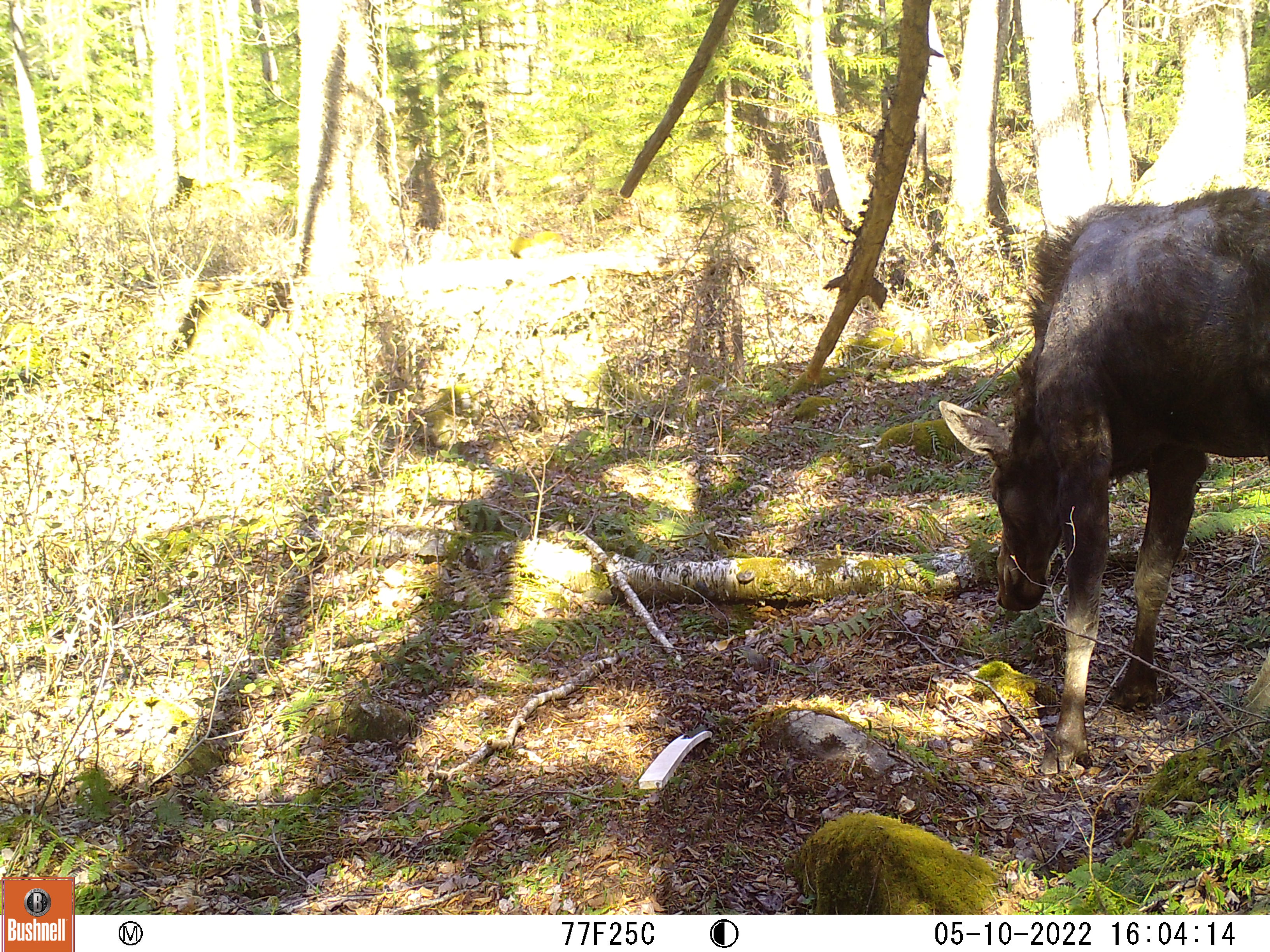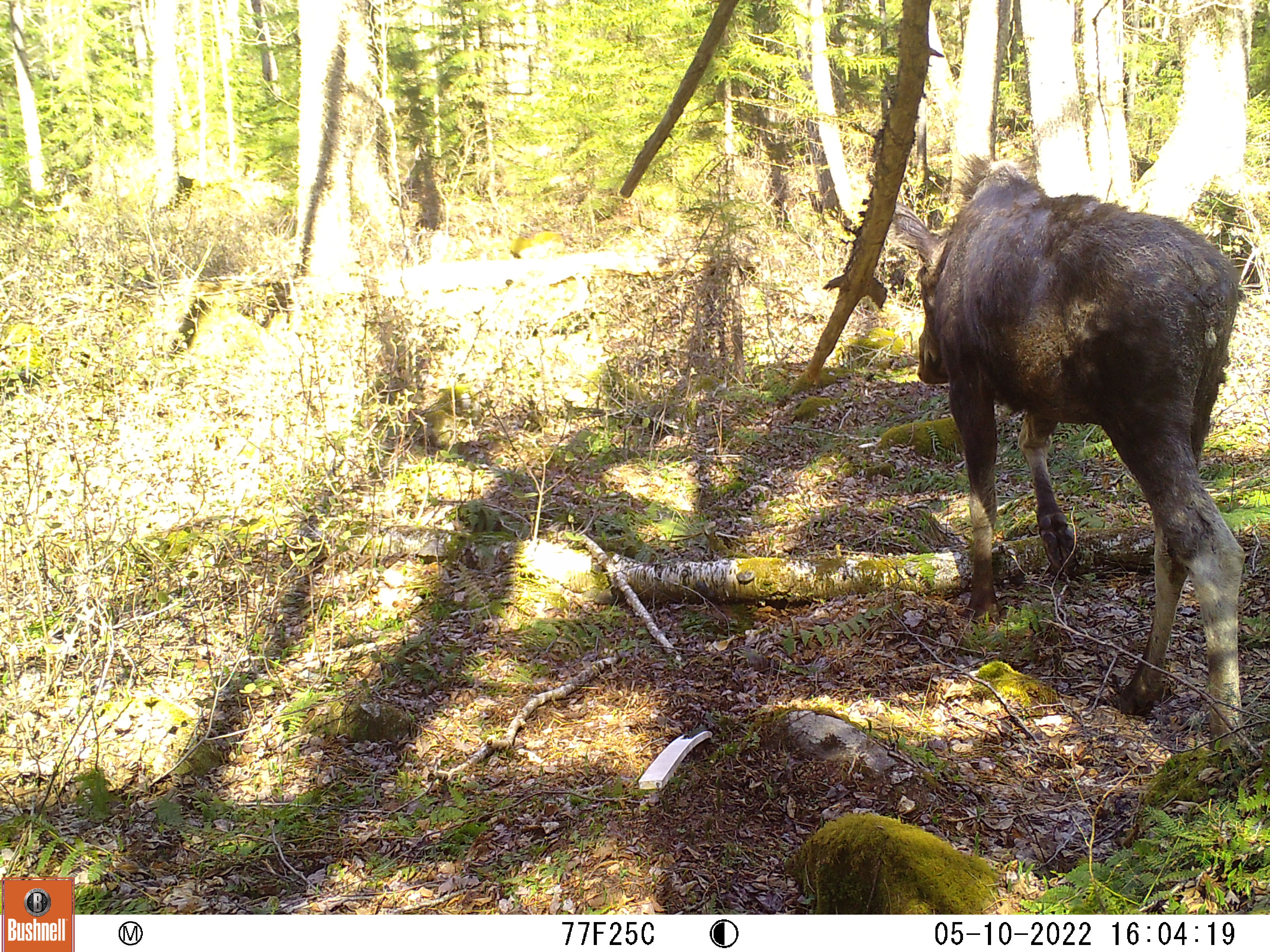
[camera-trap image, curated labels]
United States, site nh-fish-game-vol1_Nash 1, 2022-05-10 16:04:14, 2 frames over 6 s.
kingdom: Animalia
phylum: Chordata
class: Mammalia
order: Artiodactyla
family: Cervidae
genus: Alces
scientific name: Alces alces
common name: moose